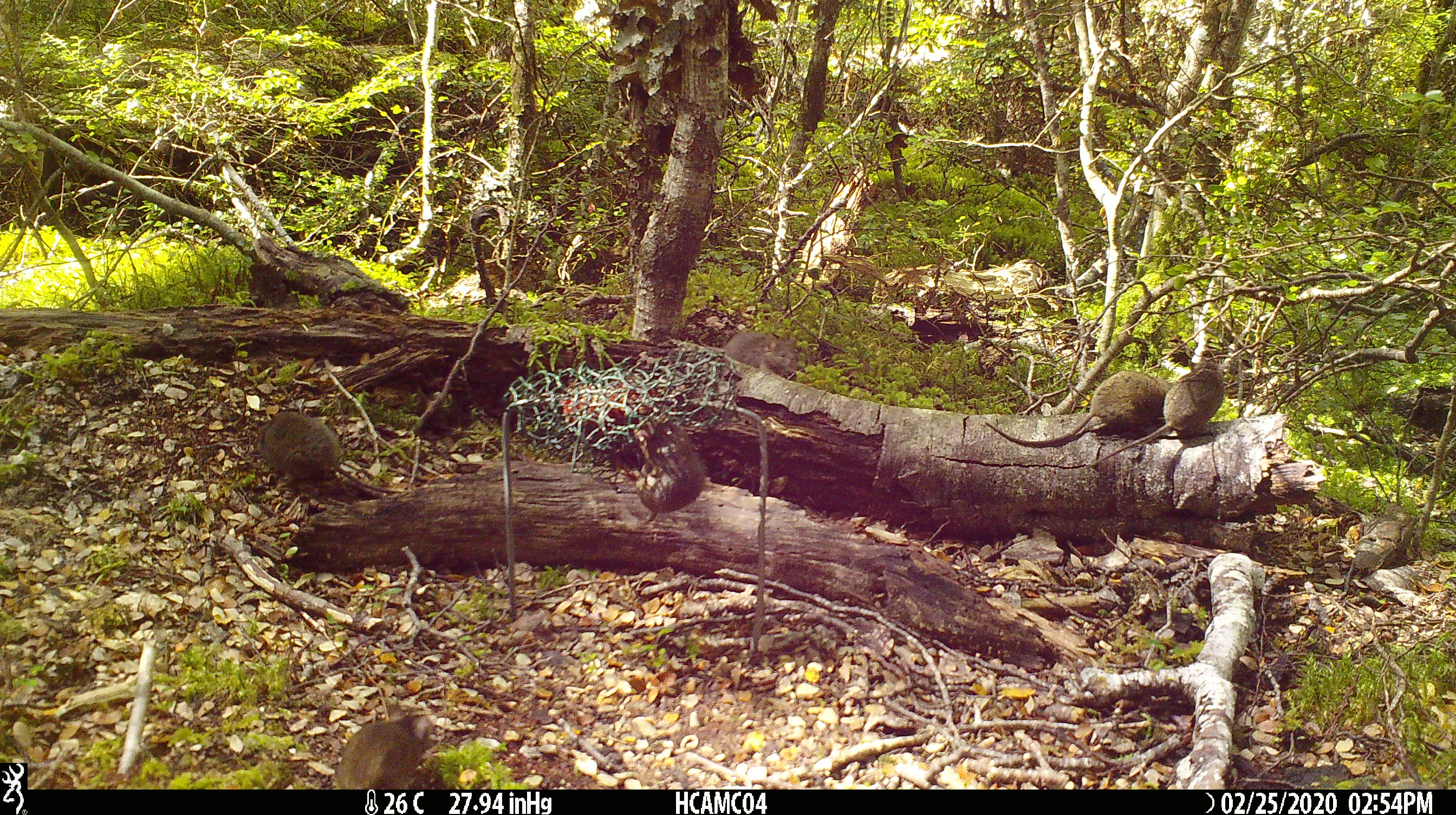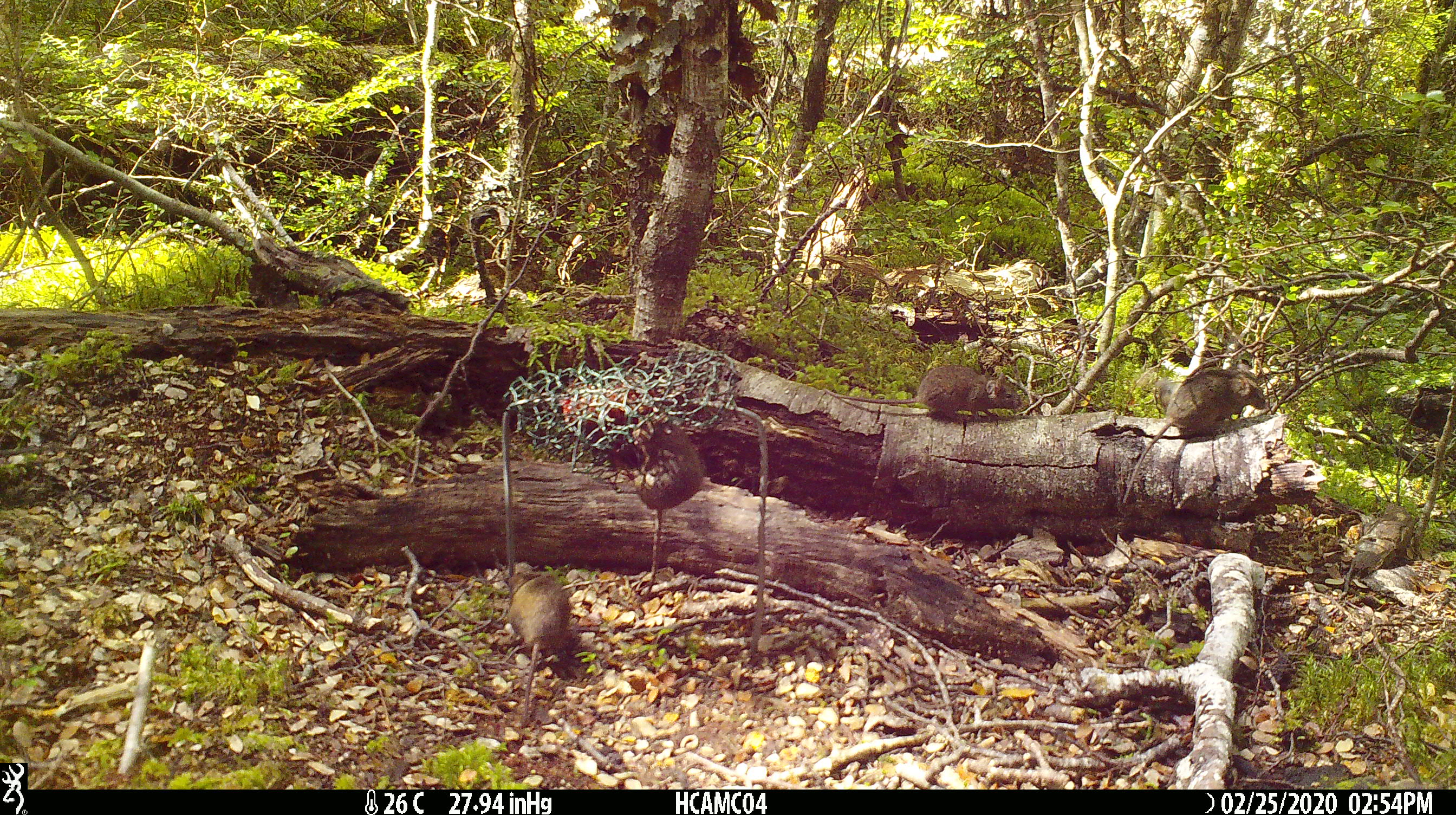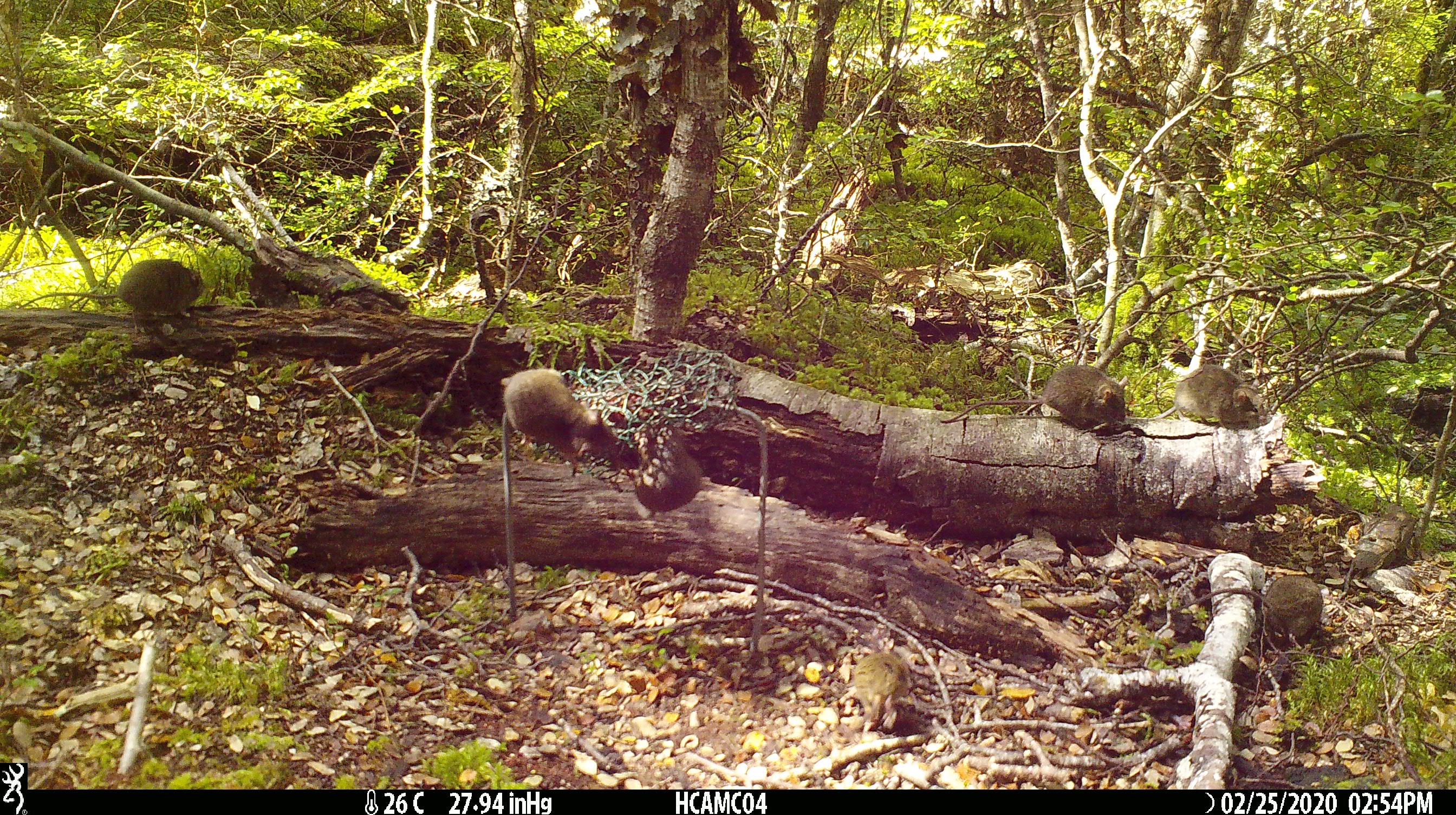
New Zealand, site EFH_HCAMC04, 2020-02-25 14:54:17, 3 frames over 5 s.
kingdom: Animalia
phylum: Chordata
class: Mammalia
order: Rodentia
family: Muridae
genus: Mus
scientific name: Mus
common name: mouse